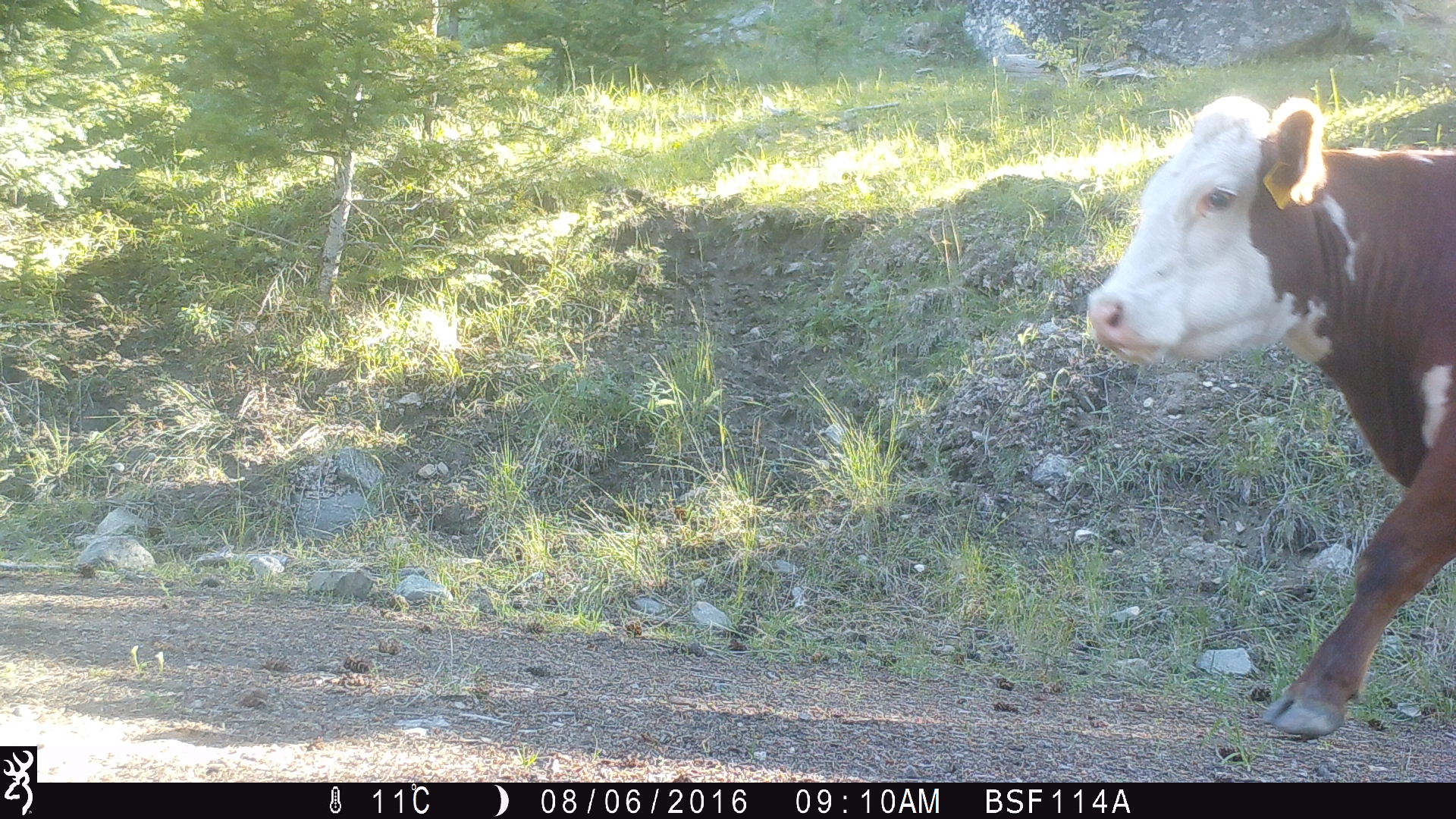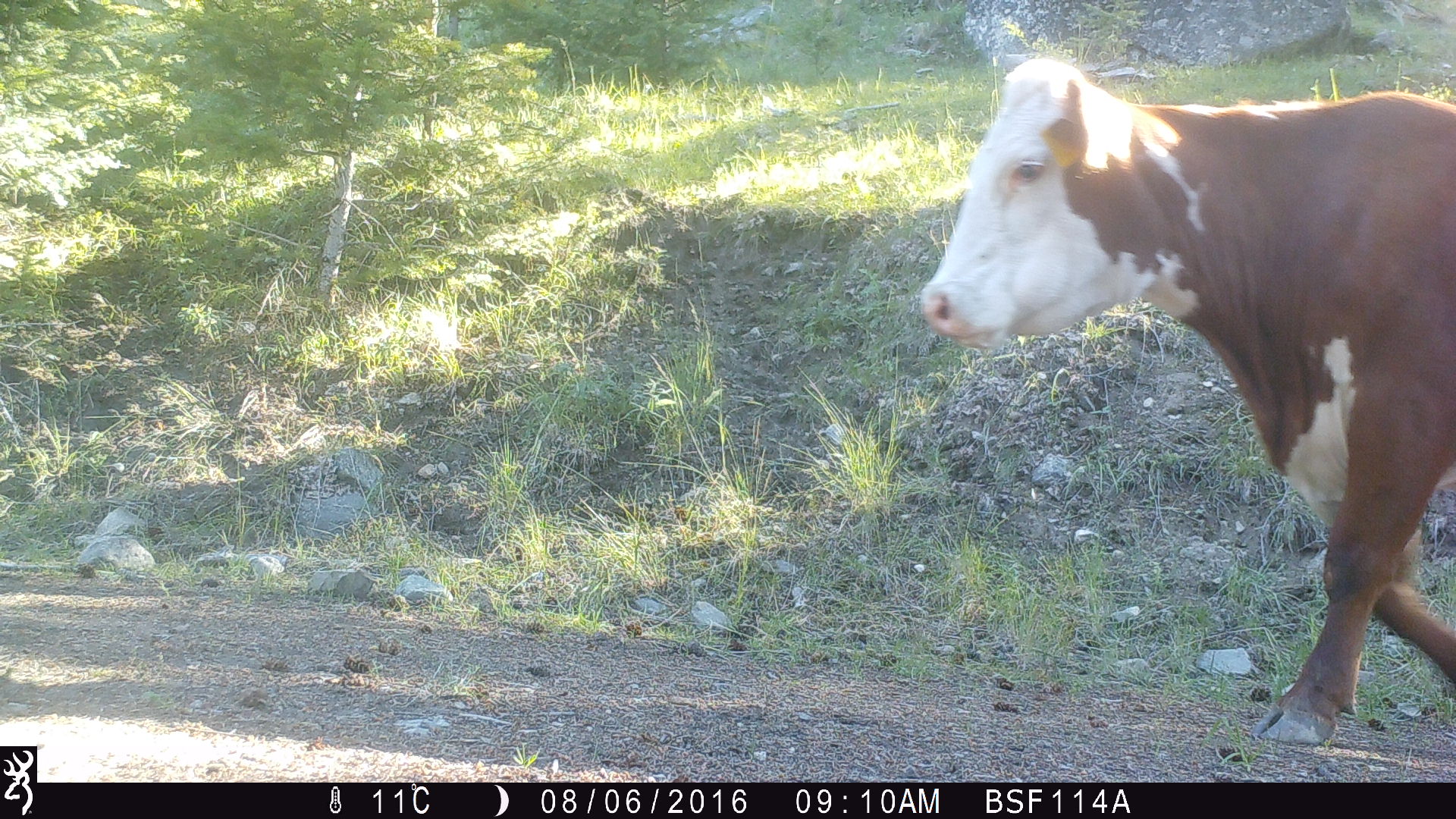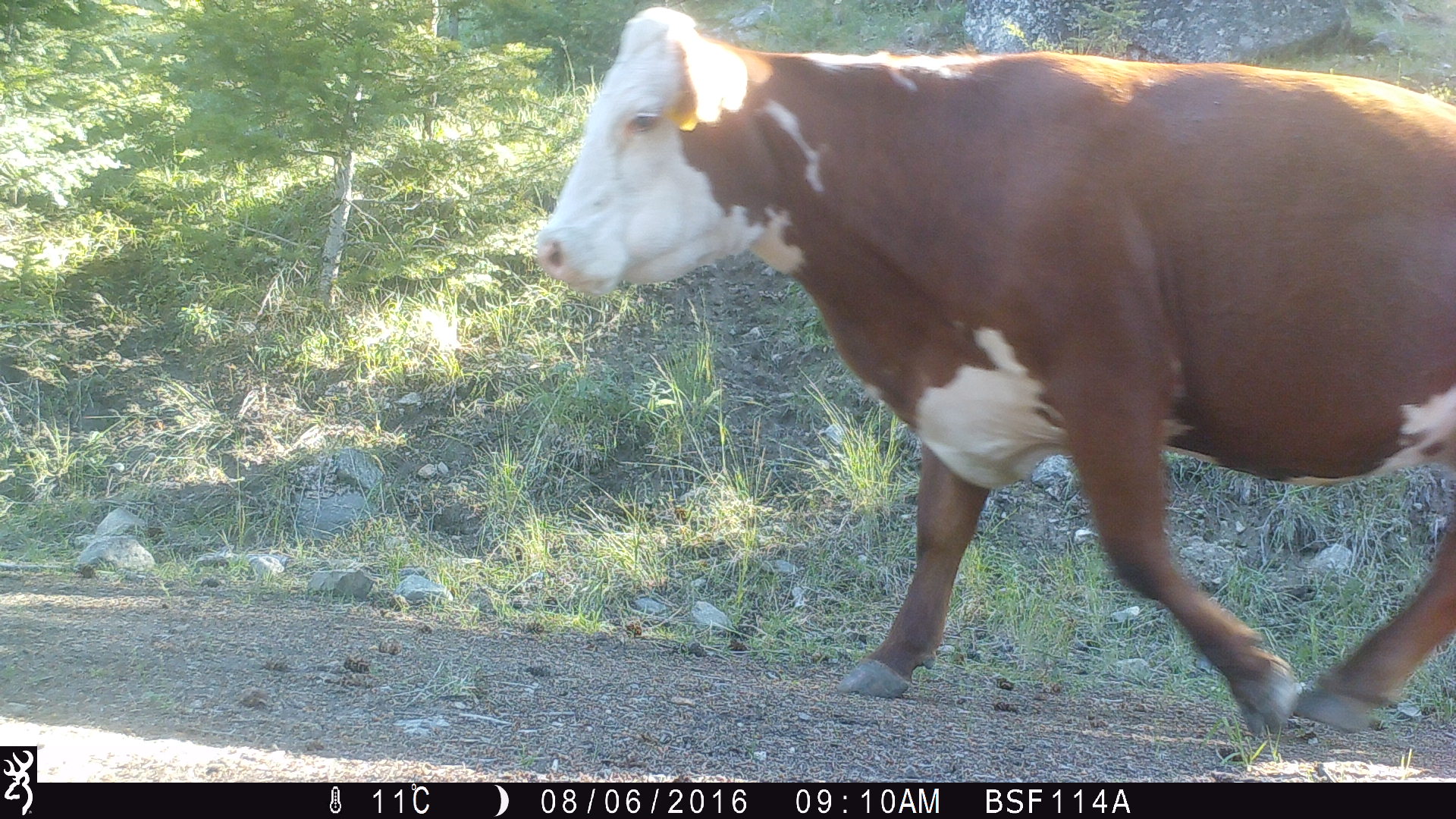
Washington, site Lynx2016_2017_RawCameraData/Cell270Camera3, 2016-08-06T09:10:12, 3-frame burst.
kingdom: Animalia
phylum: Chordata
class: Mammalia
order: Artiodactyla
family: Bovidae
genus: Bos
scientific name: Bos taurus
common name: domestic cattle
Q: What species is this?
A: Domestic cattle (Bos taurus).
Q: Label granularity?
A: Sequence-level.